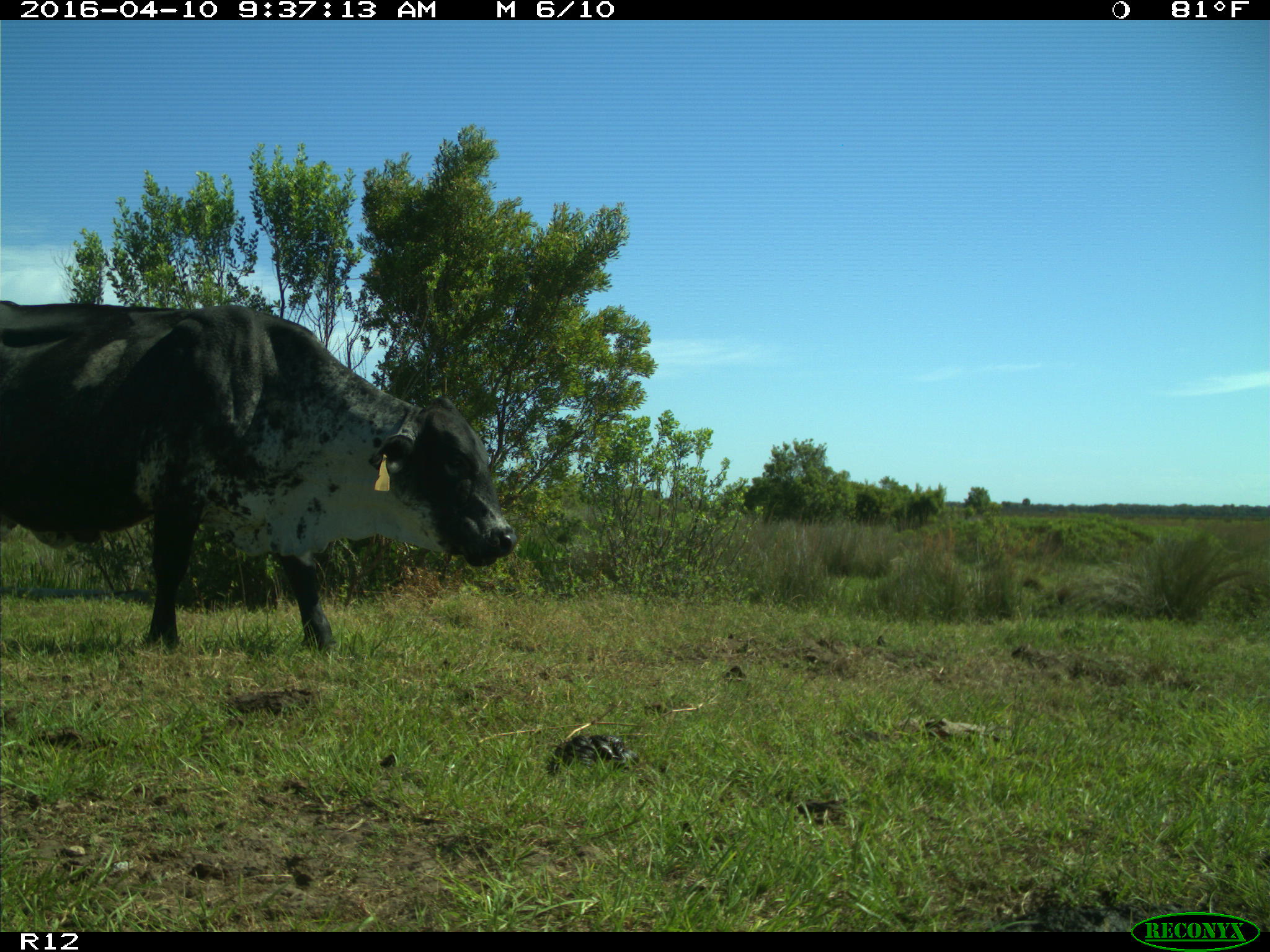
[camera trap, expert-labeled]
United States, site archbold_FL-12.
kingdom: Animalia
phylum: Chordata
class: Mammalia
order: Artiodactyla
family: Bovidae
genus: Bos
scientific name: Bos taurus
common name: domestic cow